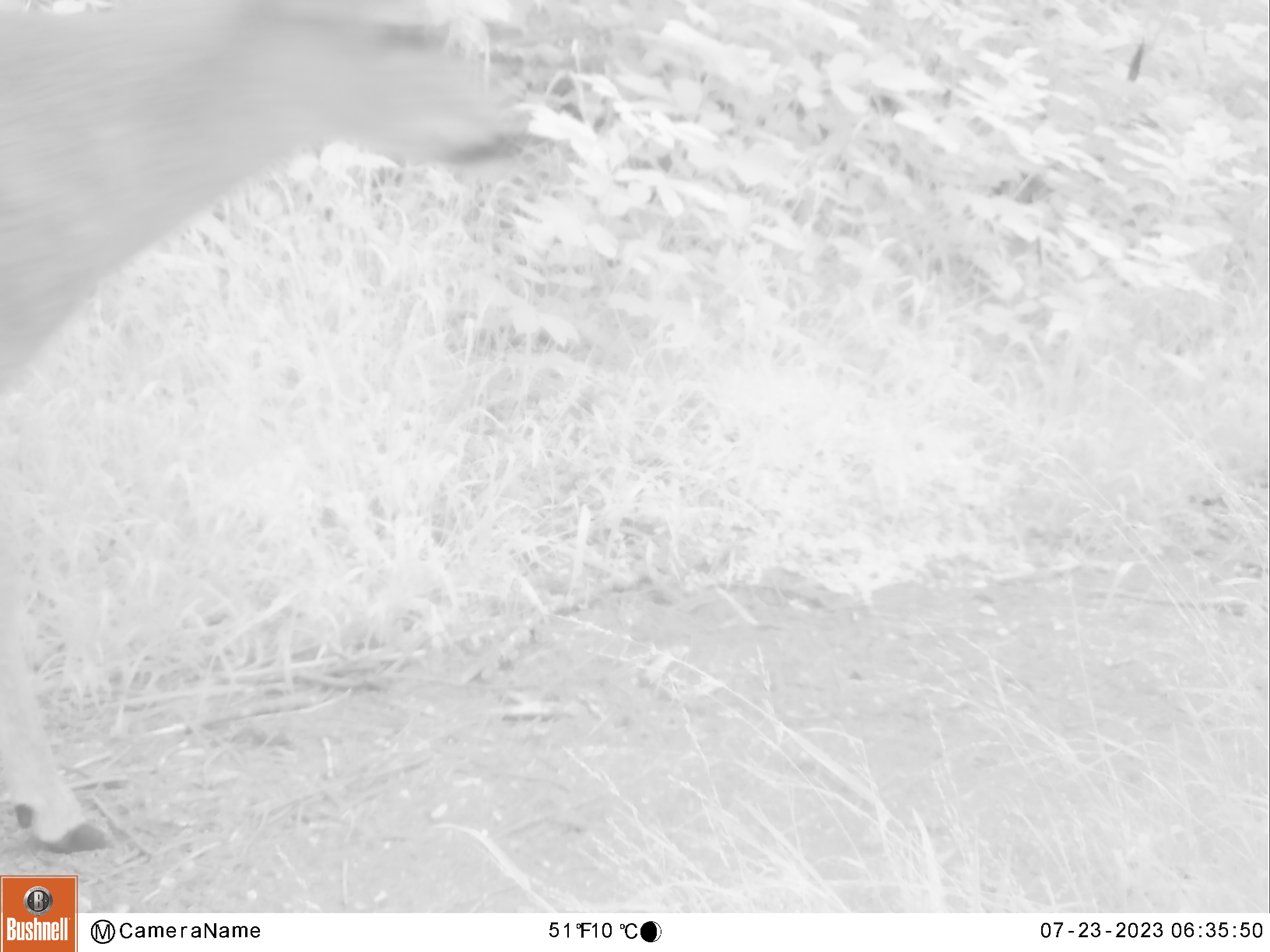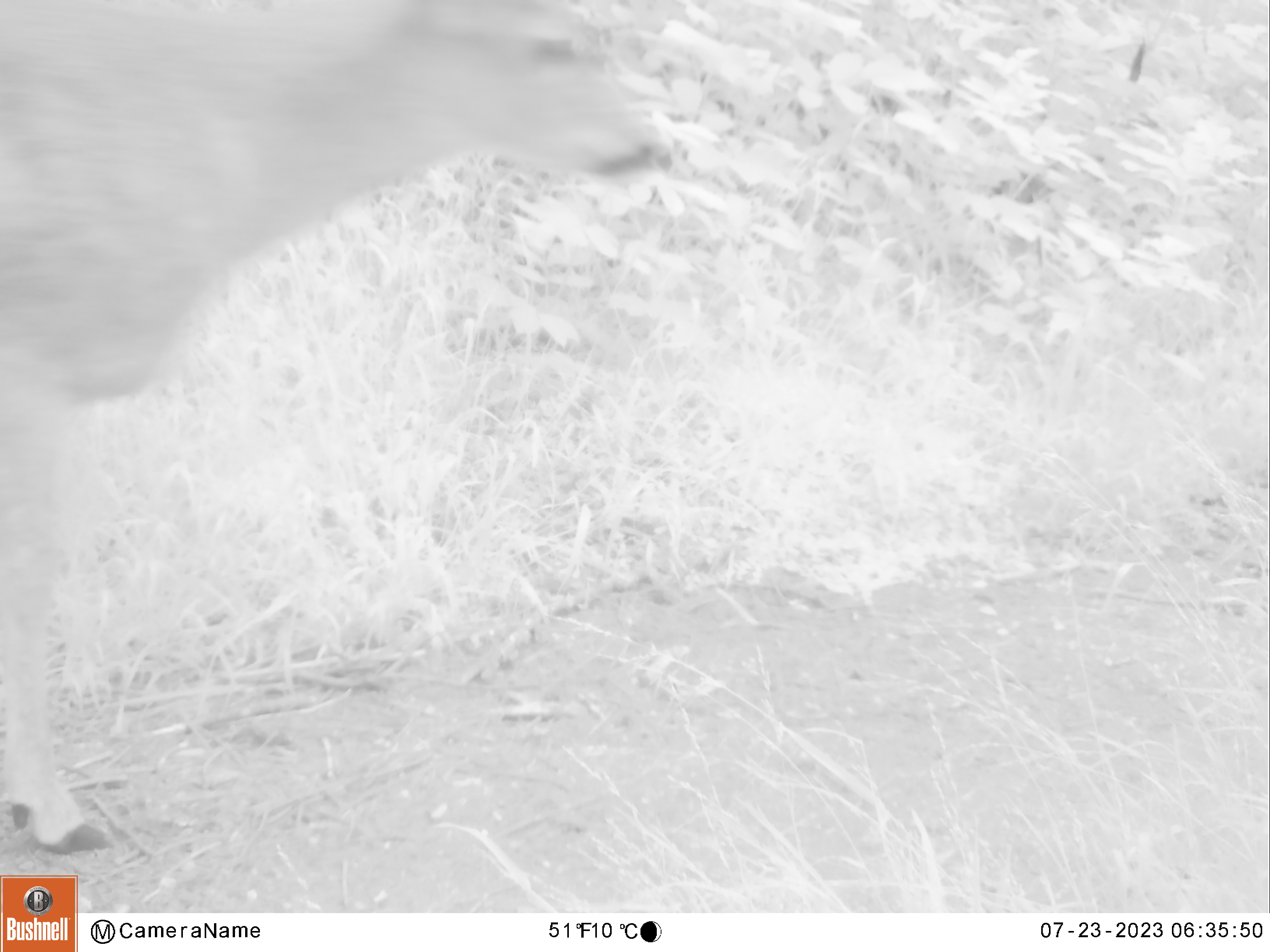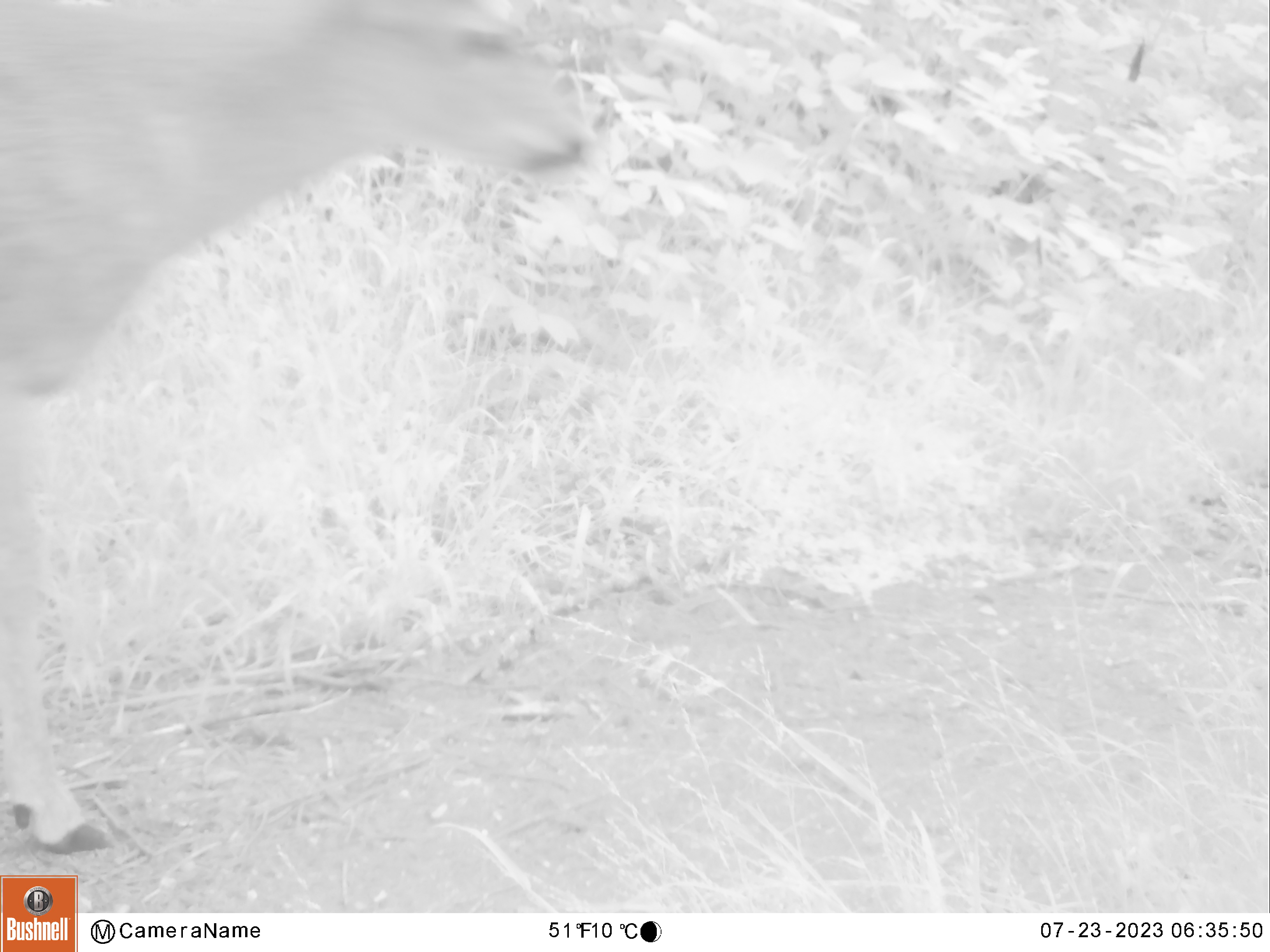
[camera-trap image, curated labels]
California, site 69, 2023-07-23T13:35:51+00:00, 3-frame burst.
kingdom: Animalia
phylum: Chordata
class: Mammalia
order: Artiodactyla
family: Cervidae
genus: Odocoileus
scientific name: Odocoileus hemionus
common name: mule deer